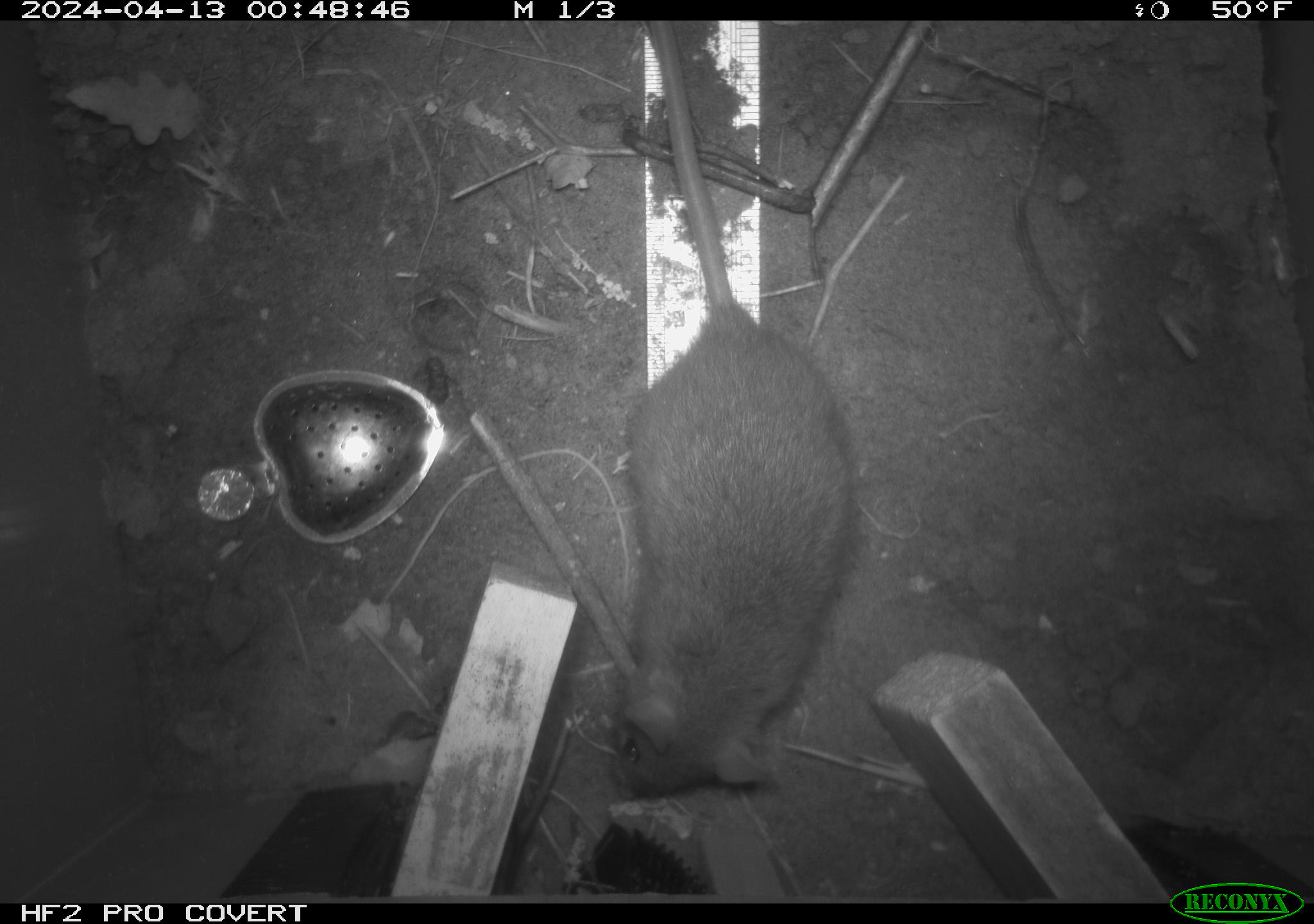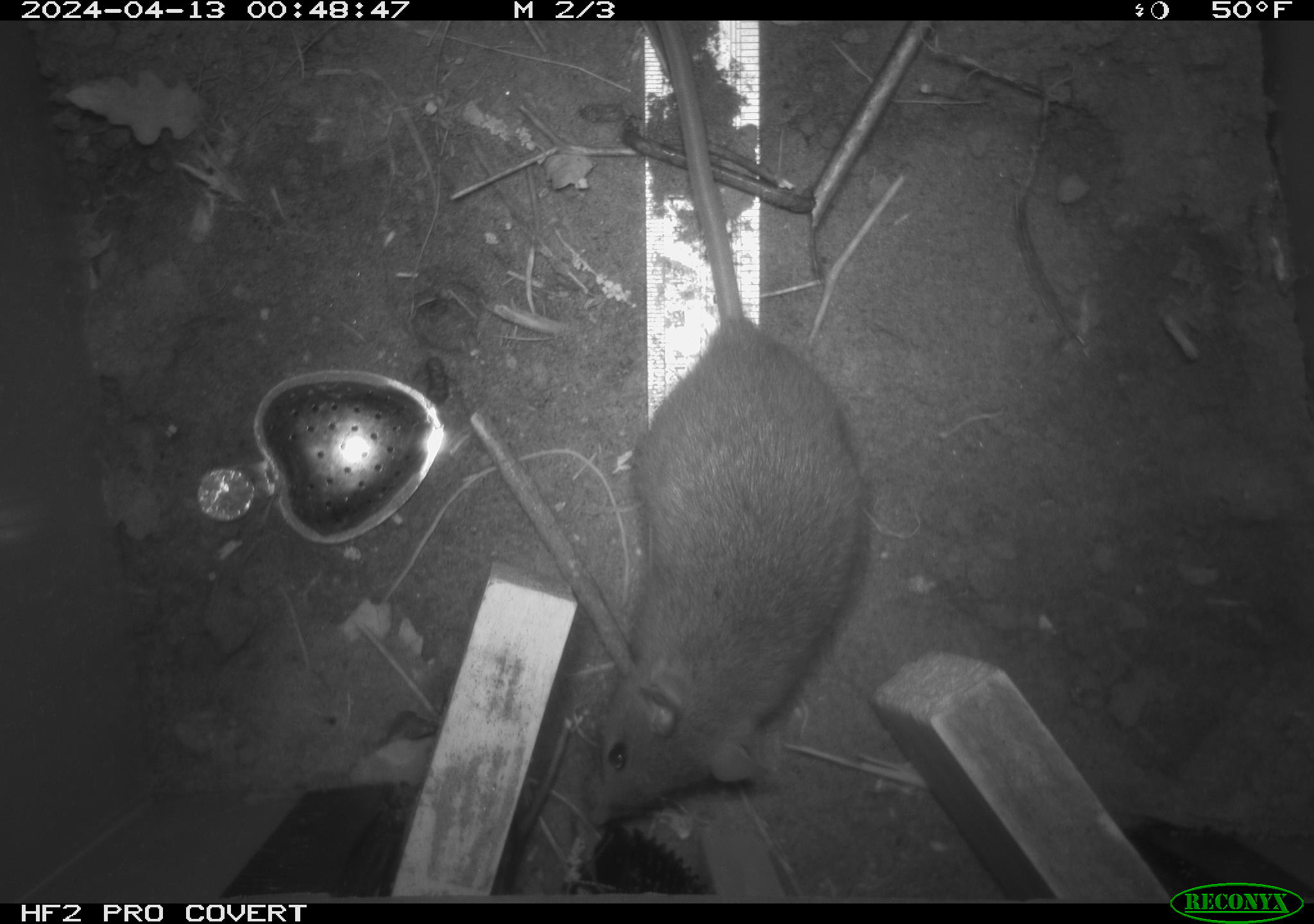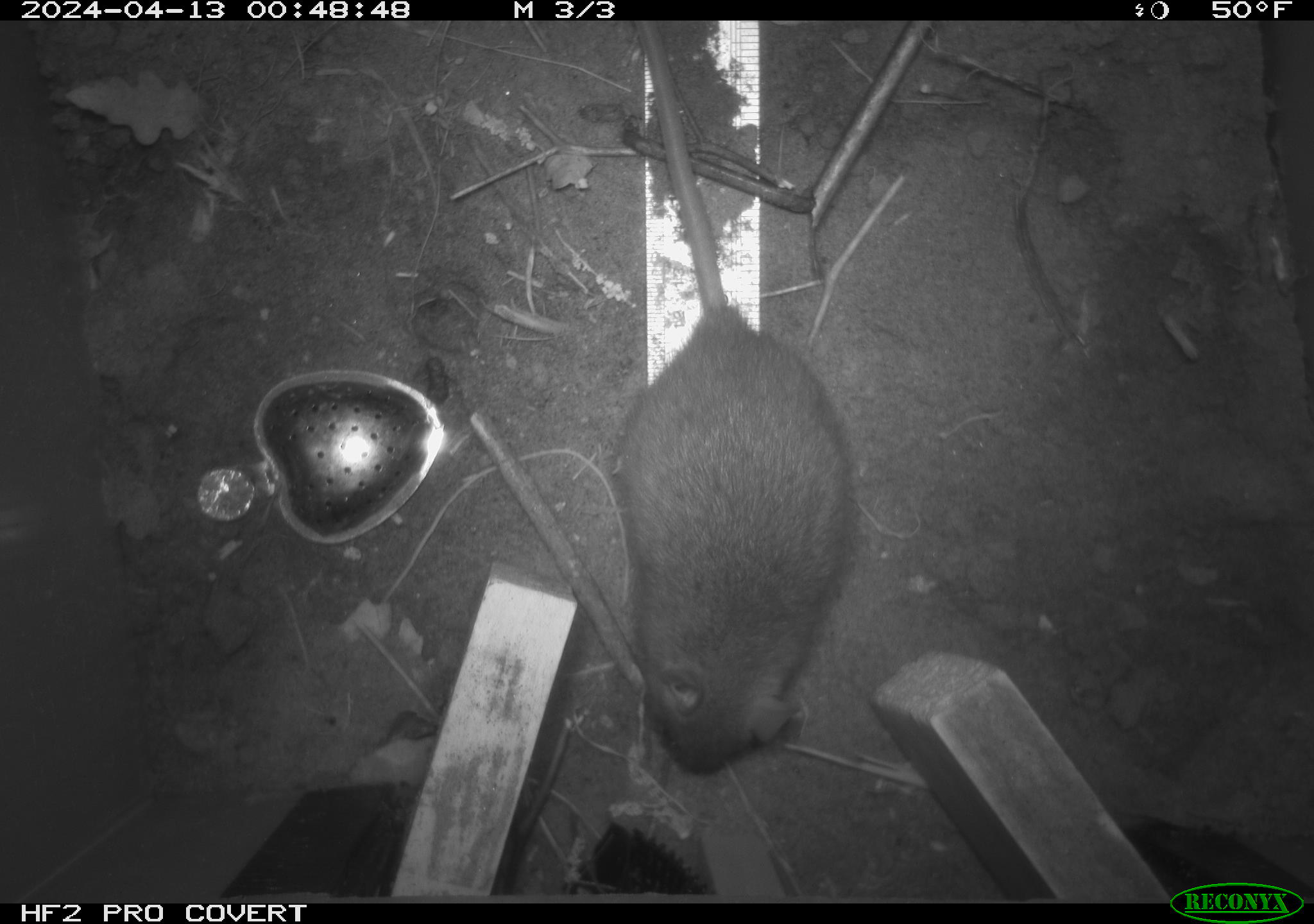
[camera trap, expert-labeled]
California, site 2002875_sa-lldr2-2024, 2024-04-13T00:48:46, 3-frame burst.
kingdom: Animalia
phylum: Chordata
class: Mammalia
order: Rodentia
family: Muridae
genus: Rattus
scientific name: Rattus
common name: rat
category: rattus species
Rattus species (rat) (Rattus).